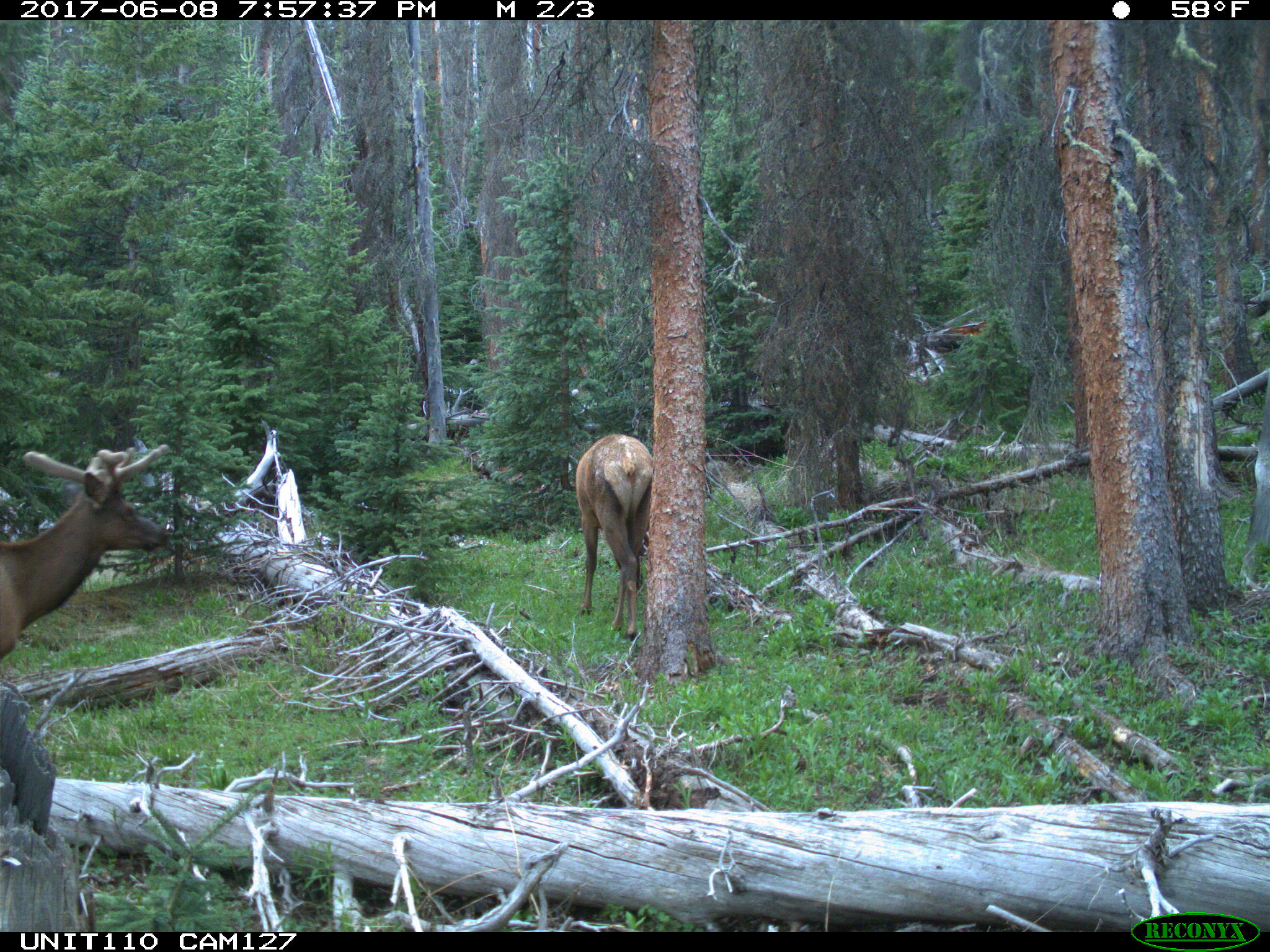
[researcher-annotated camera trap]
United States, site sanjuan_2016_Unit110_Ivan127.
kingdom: Animalia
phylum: Chordata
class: Mammalia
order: Artiodactyla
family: Cervidae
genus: Cervus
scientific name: Cervus elaphus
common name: red deer